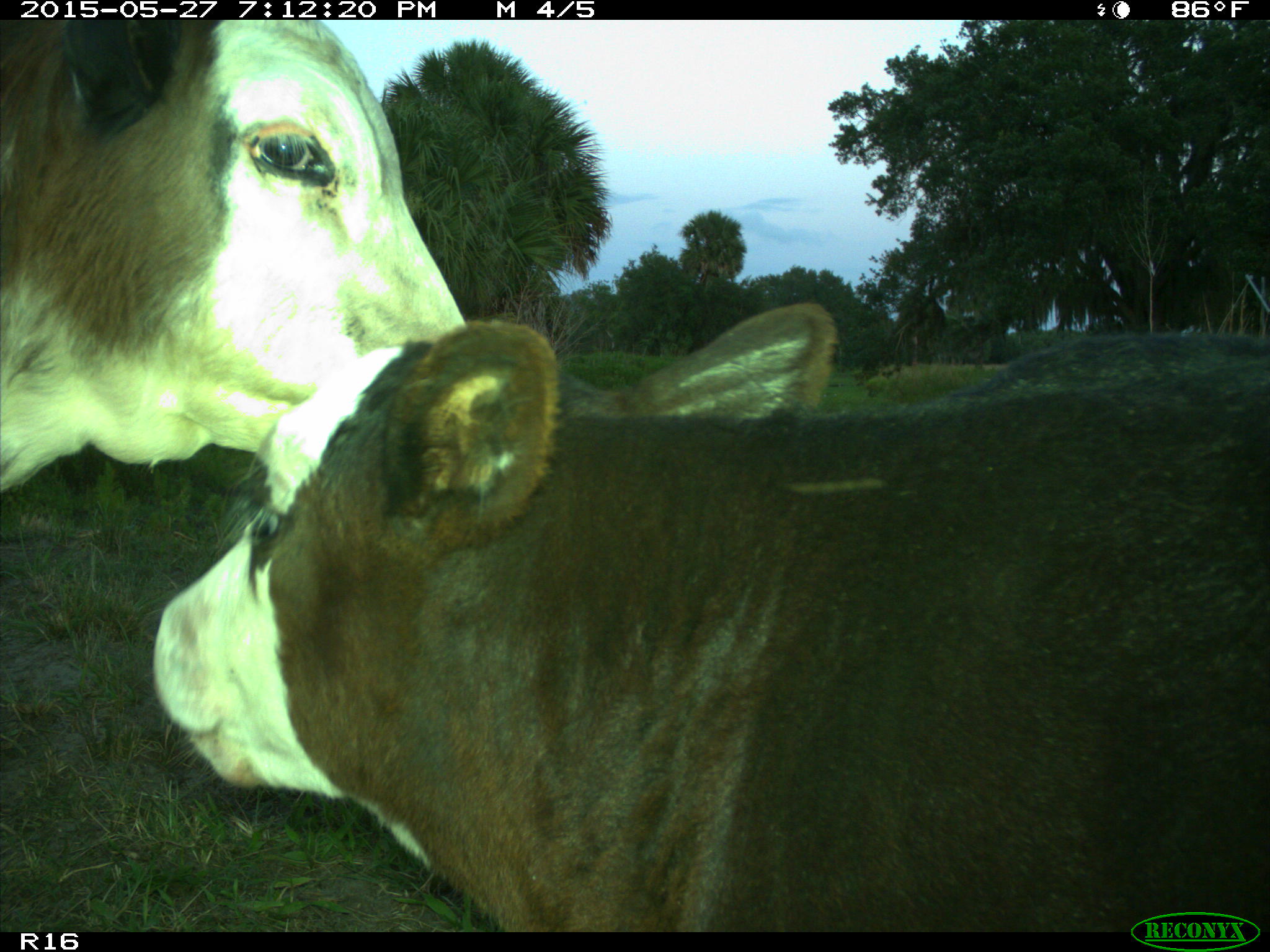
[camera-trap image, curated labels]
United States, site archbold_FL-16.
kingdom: Animalia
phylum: Chordata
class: Mammalia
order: Artiodactyla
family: Bovidae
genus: Bos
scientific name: Bos taurus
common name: domestic cow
Bos taurus (domestic cow).